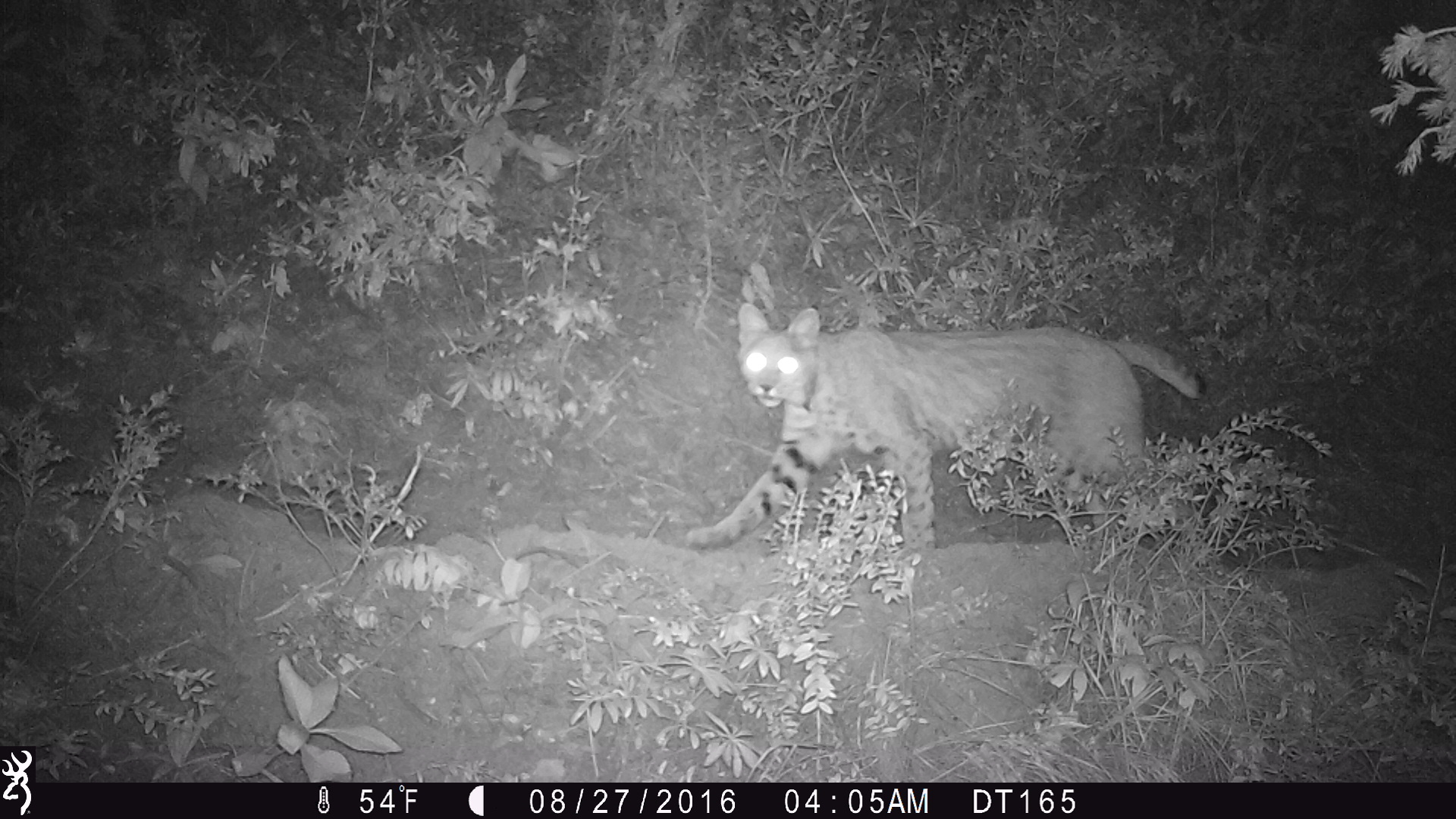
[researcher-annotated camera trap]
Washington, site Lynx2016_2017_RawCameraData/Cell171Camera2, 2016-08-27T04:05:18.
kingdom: Animalia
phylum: Chordata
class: Mammalia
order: Carnivora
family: Felidae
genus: Lynx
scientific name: Lynx rufus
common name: bobcat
Lynx rufus (bobcat). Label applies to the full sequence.